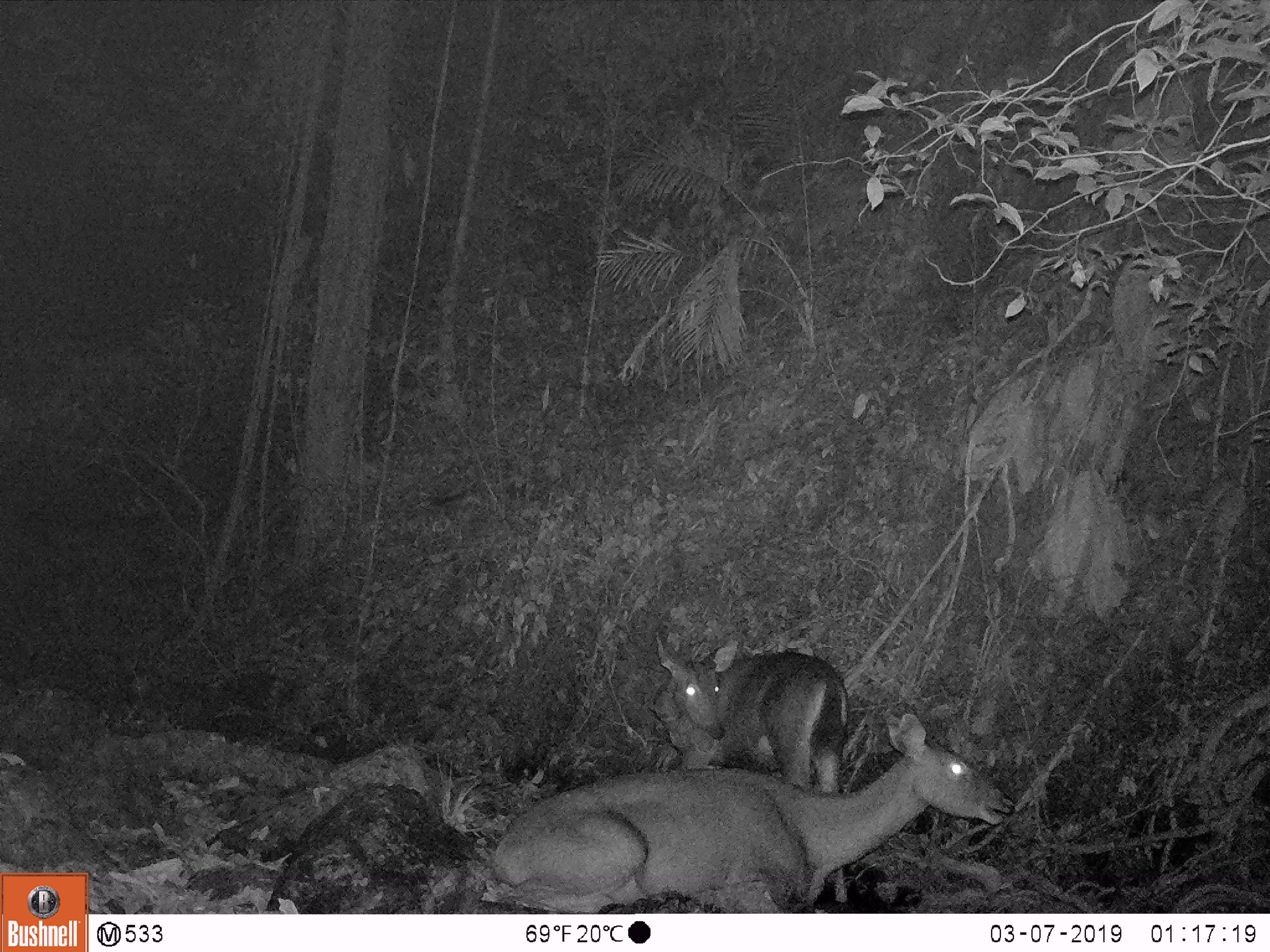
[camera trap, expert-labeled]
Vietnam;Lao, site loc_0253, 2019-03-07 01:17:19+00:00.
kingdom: Animalia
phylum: Chordata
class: Mammalia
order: Artiodactyla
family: Cervidae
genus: Rusa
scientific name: Rusa unicolor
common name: sambar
Sambar (Rusa unicolor). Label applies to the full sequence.